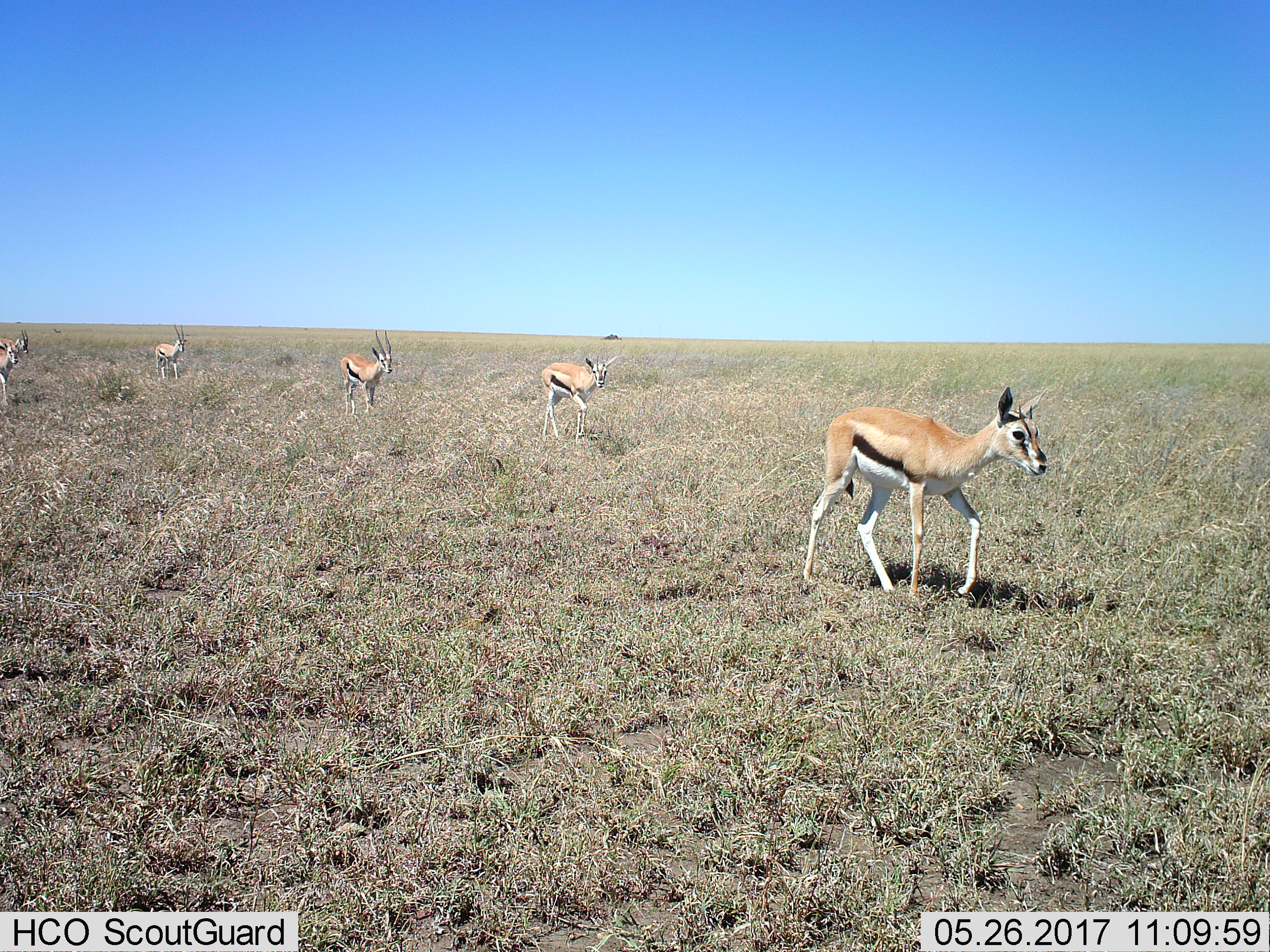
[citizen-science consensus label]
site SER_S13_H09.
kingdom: Animalia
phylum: Chordata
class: Mammalia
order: Artiodactyla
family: Bovidae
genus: Eudorcas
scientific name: Eudorcas thomsonii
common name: thomson's gazelle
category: gazellethomsons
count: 6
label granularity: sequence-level